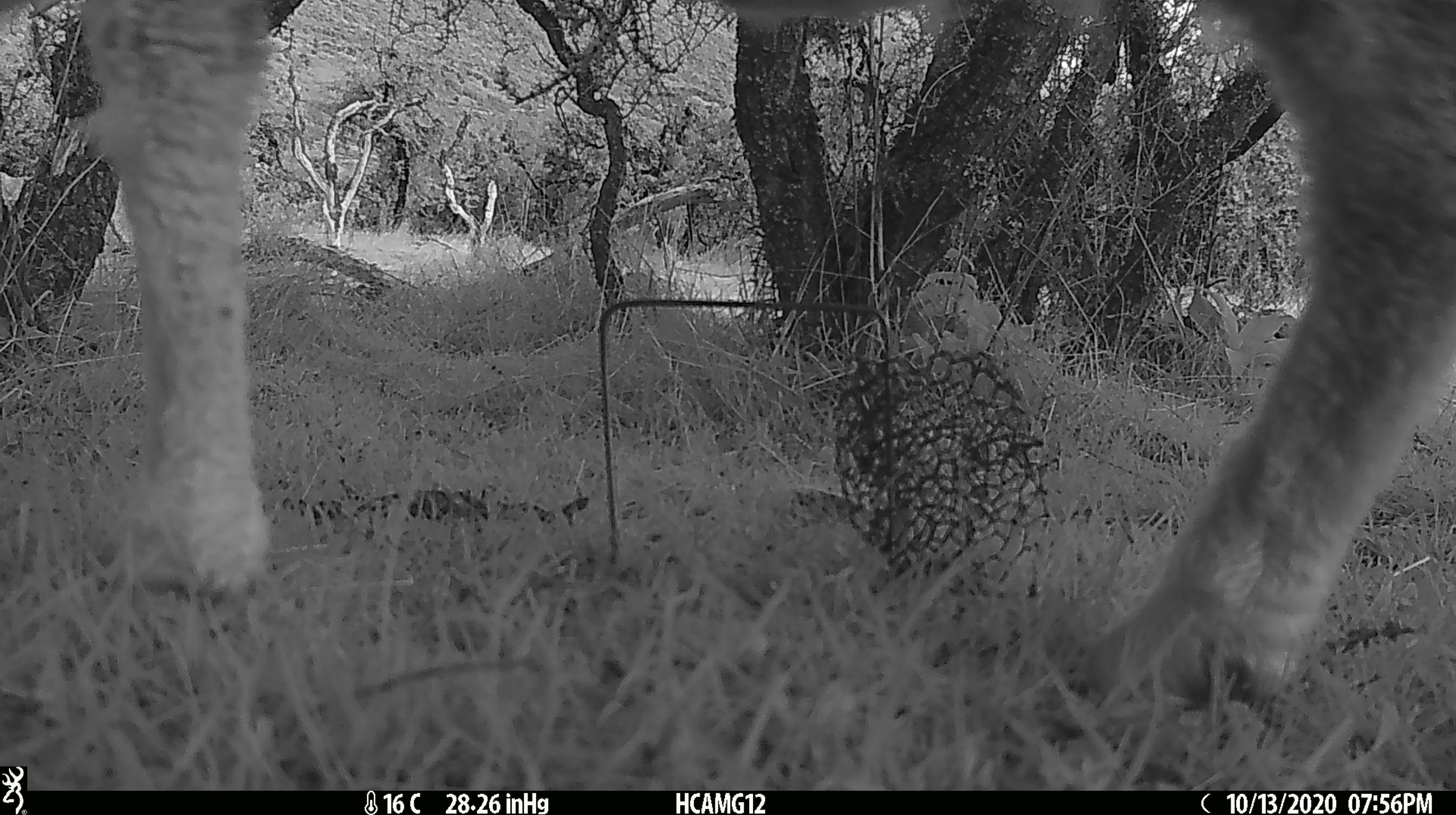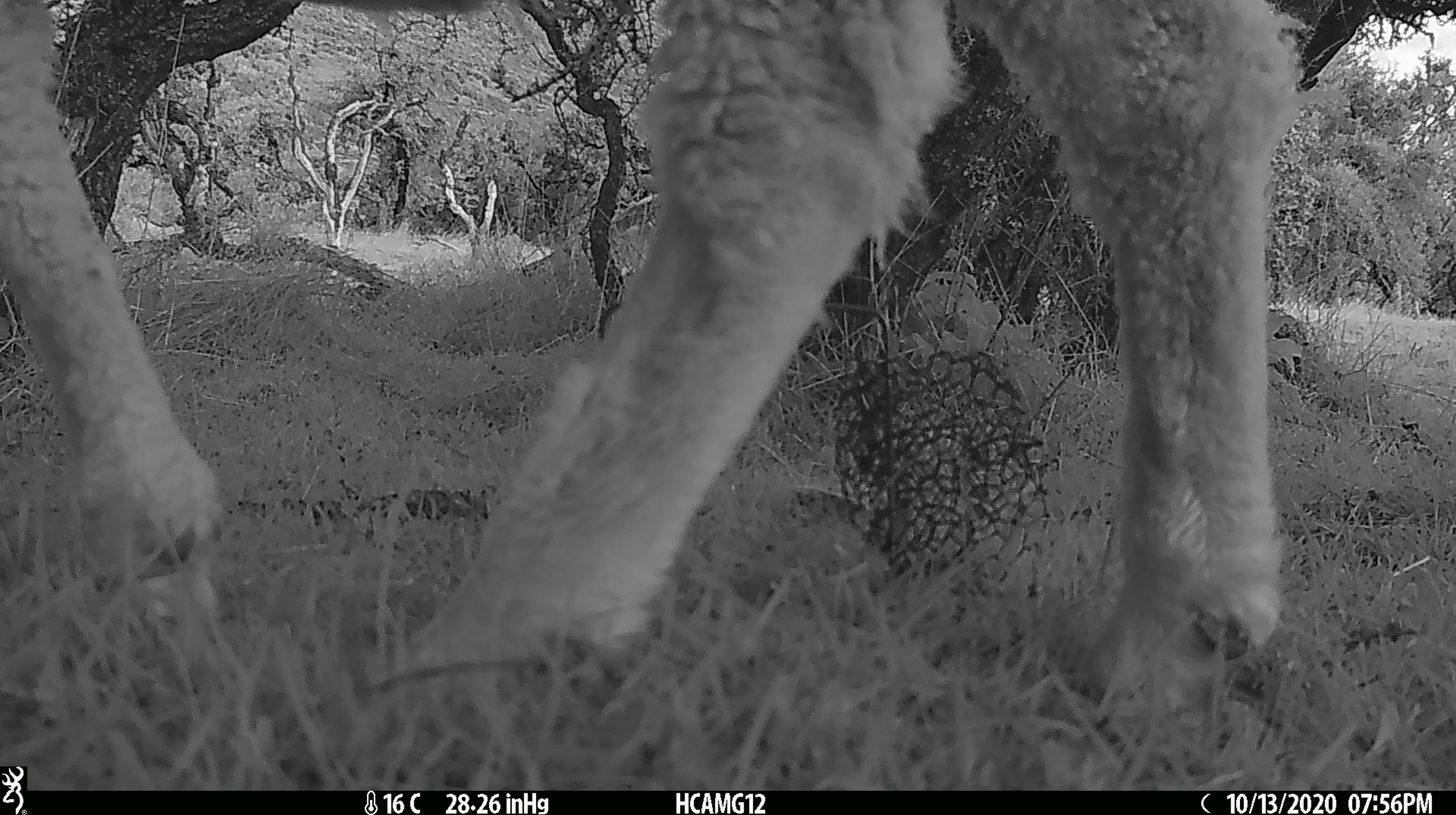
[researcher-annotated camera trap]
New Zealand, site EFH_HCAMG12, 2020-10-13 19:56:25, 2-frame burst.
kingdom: Animalia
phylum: Chordata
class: Mammalia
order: Artiodactyla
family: Bovidae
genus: Ovis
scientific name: Ovis aries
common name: domestic sheep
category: sheep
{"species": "sheep (domestic sheep) (Ovis aries)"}